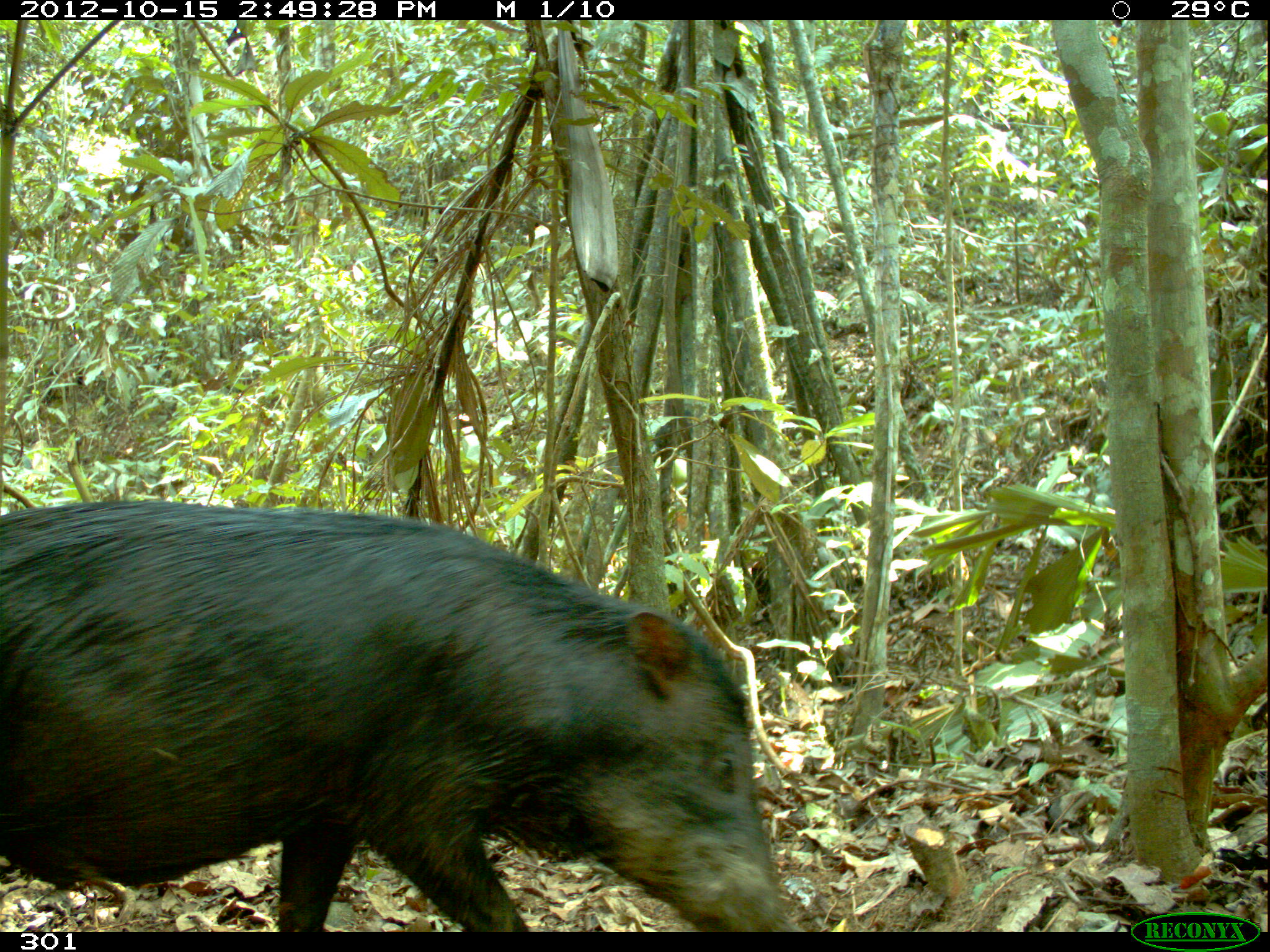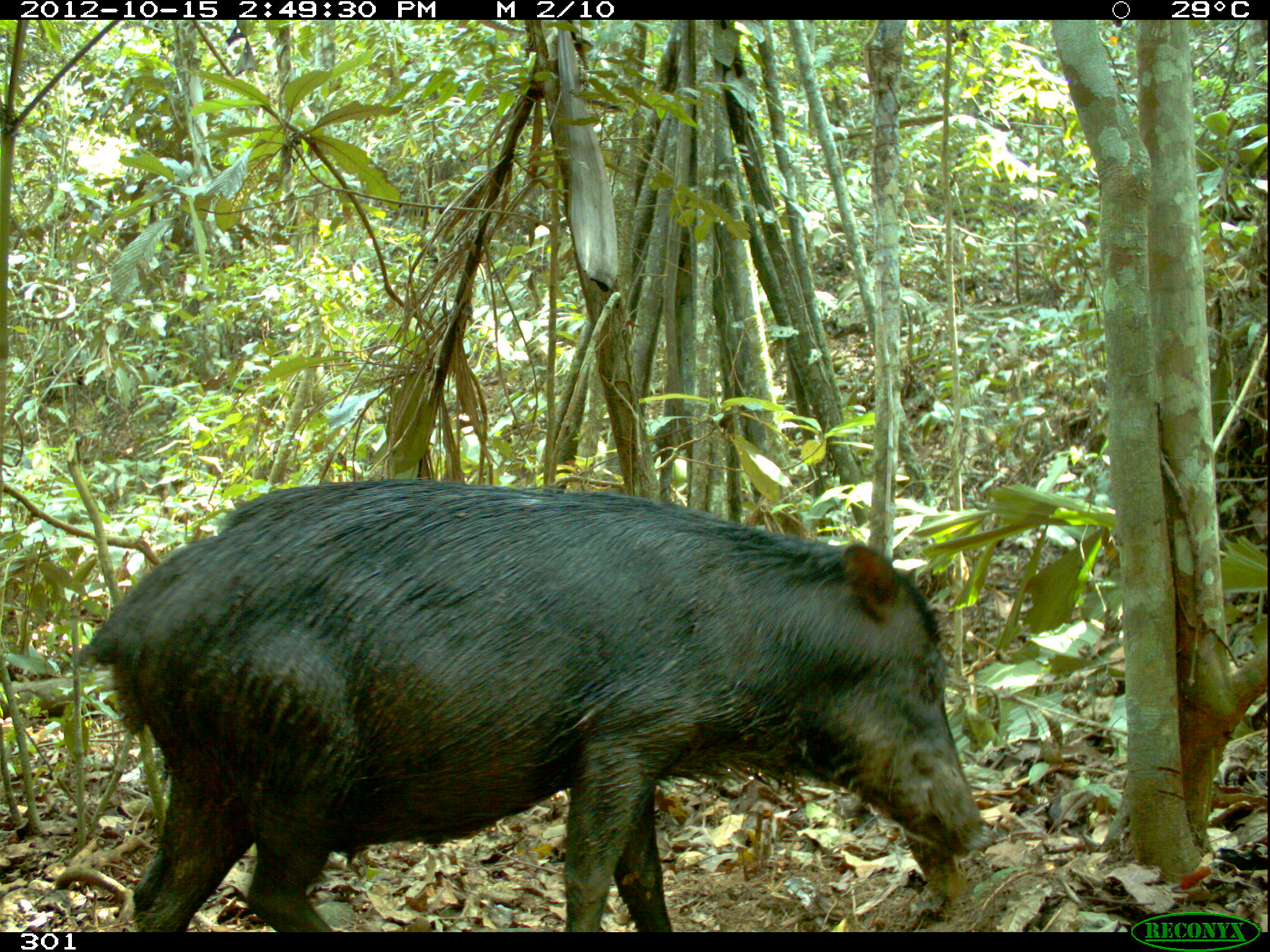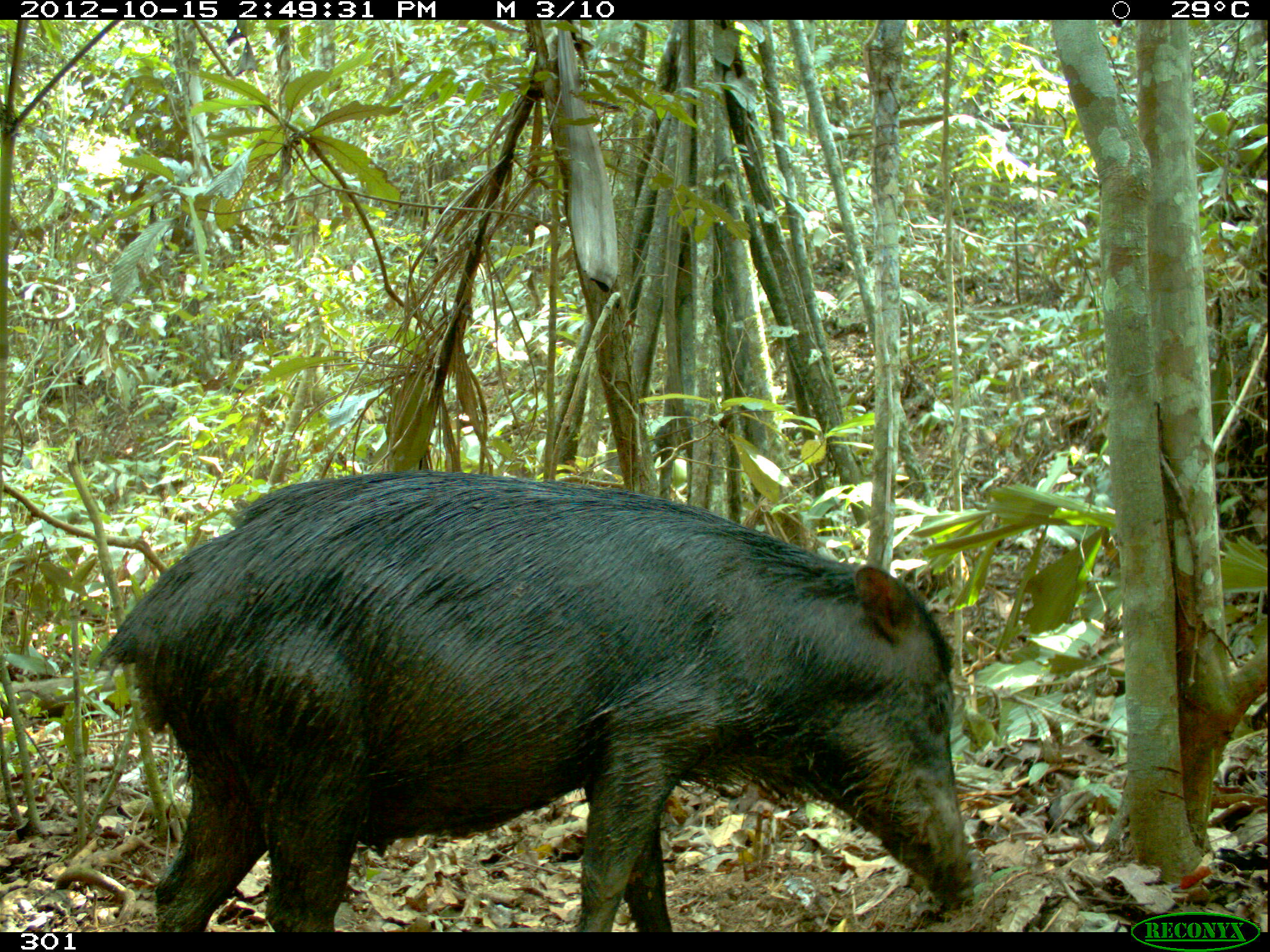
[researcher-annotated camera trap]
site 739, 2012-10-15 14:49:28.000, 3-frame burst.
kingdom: Animalia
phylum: Chordata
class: Mammalia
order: Artiodactyla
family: Tayassuidae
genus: Tayassu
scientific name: Tayassu pecari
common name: white-lipped peccary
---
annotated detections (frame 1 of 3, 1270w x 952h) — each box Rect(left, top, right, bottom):
tayassu pecari: Rect(0, 496, 792, 932)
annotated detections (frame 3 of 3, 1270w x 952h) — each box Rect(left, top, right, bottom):
tayassu pecari: Rect(97, 470, 978, 932)